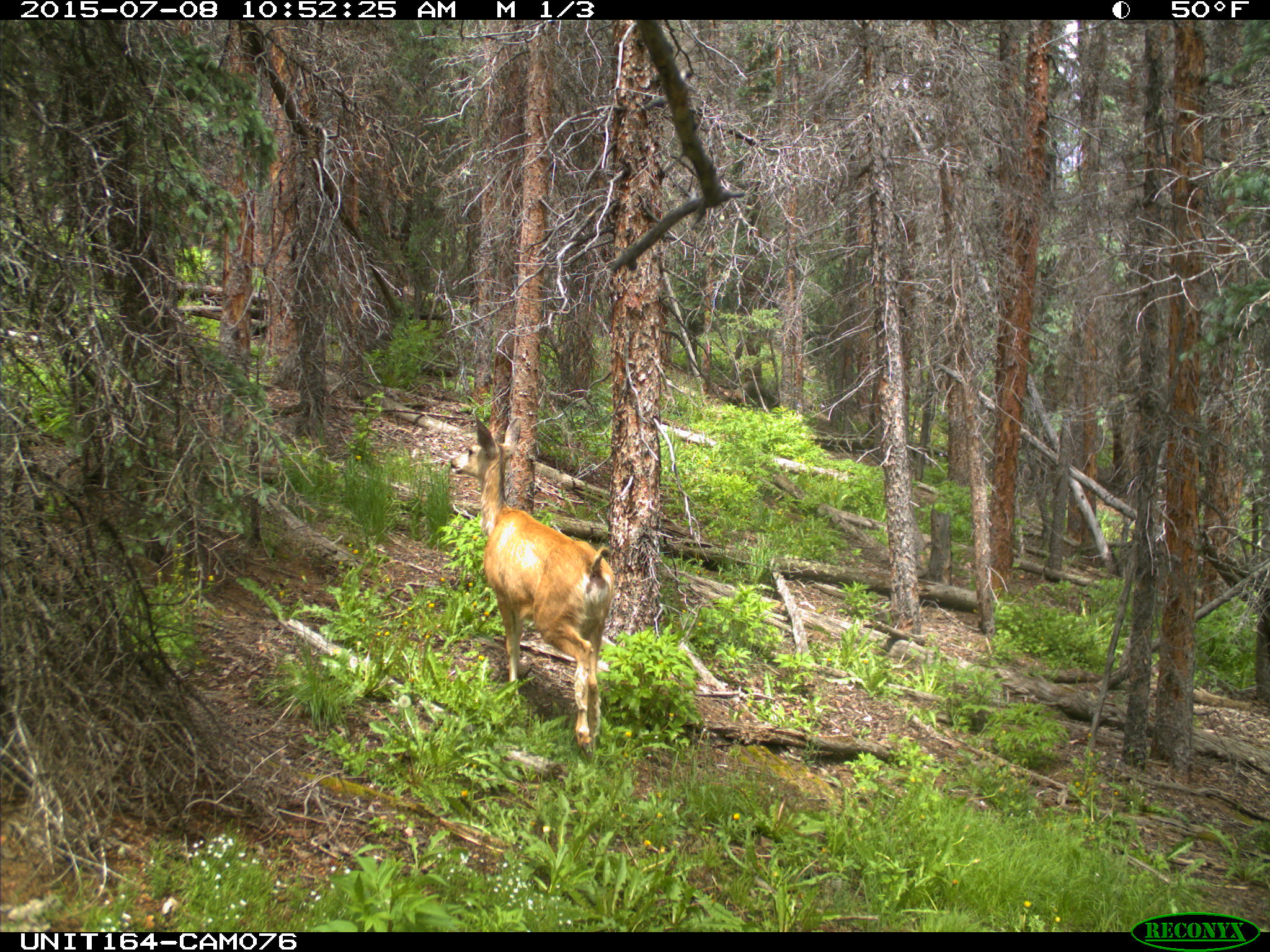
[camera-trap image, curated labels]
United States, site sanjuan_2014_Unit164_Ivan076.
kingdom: Animalia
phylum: Chordata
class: Mammalia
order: Artiodactyla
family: Cervidae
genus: Odocoileus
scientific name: Odocoileus hemionus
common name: mule deer